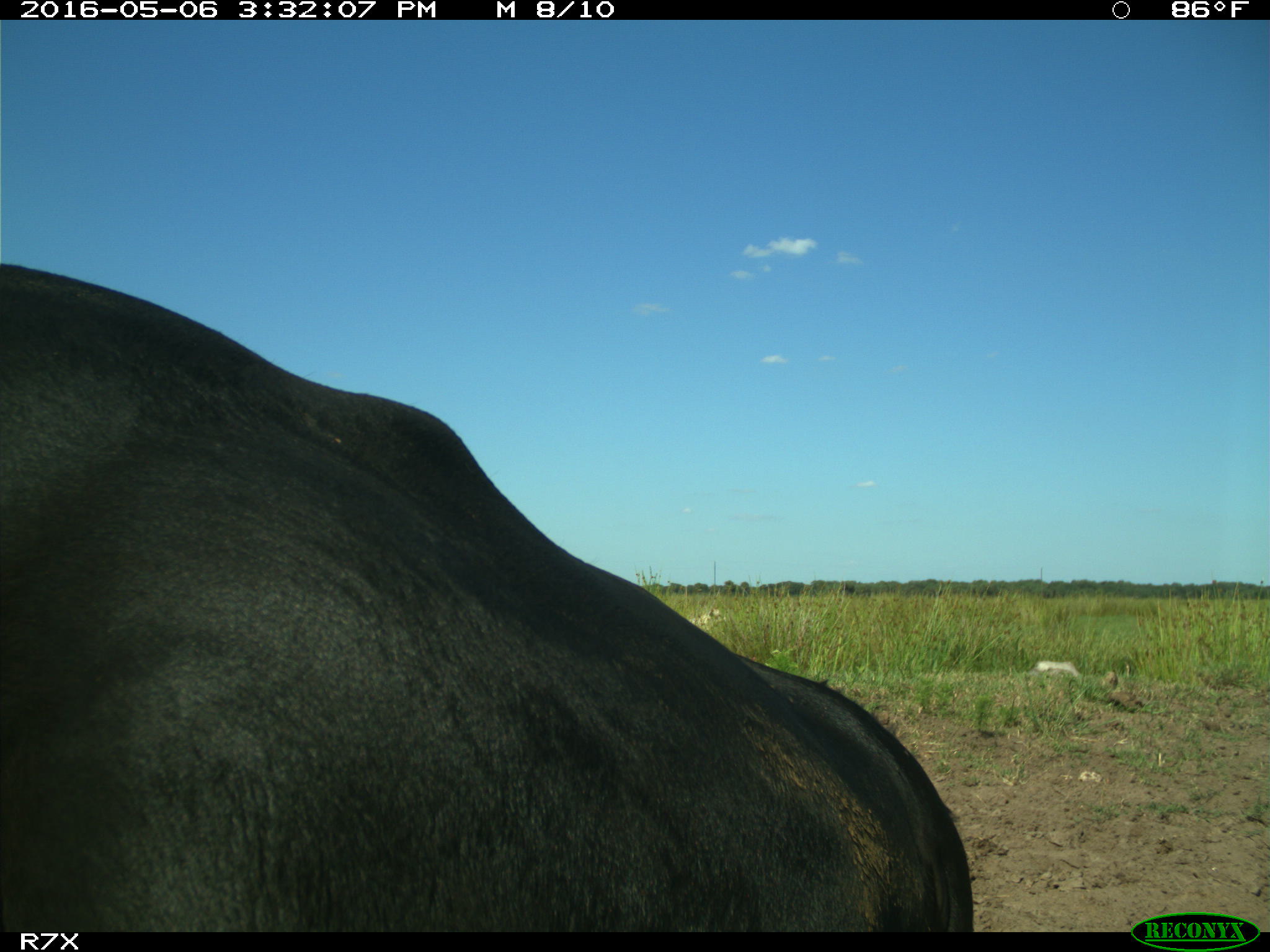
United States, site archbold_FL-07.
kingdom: Animalia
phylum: Chordata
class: Mammalia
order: Artiodactyla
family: Bovidae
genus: Bos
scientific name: Bos taurus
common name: domestic cow